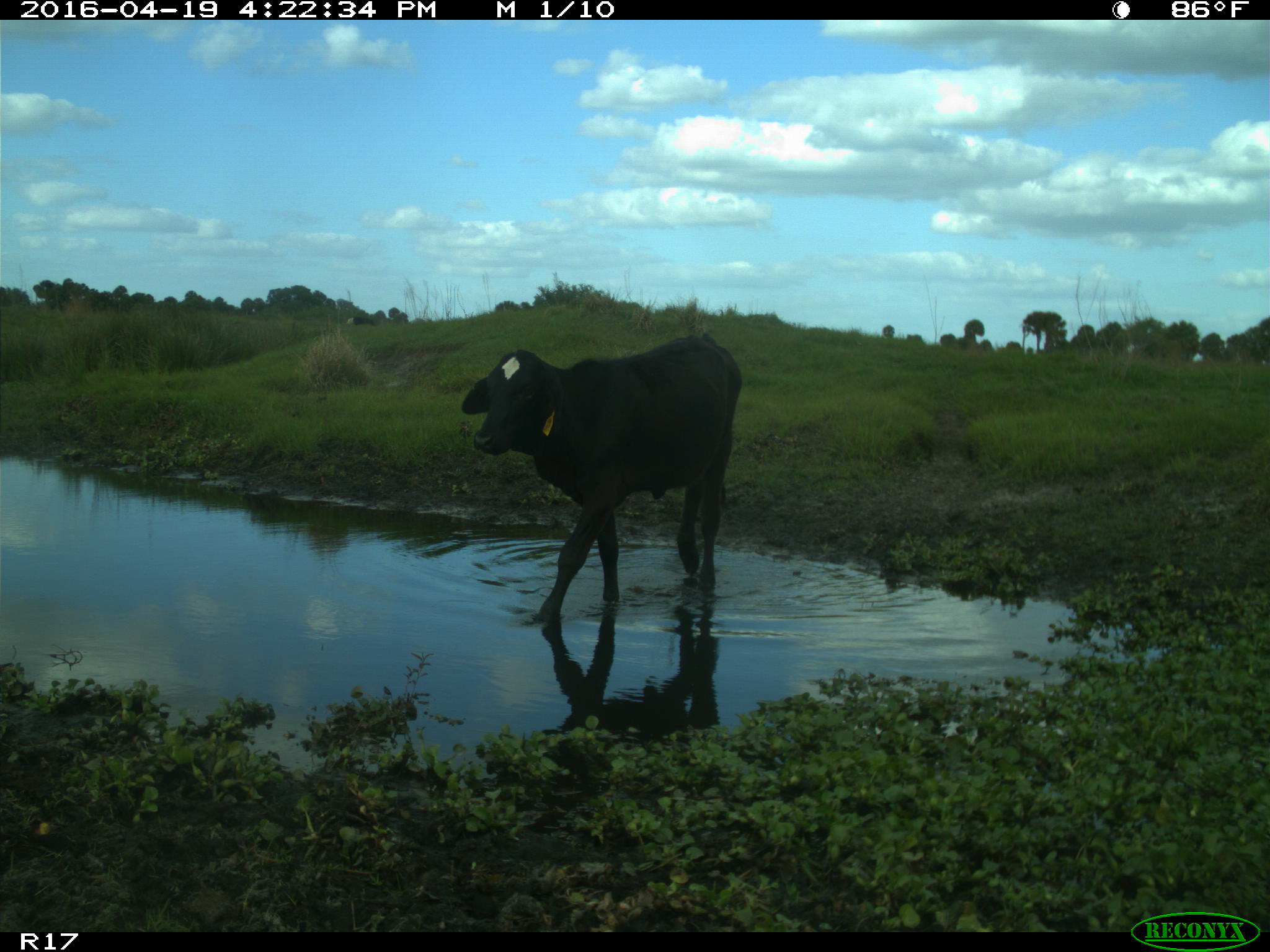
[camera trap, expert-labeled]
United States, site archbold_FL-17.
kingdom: Animalia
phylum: Chordata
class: Mammalia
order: Artiodactyla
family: Bovidae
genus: Bos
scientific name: Bos taurus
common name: domestic cow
Bos taurus (domestic cow).